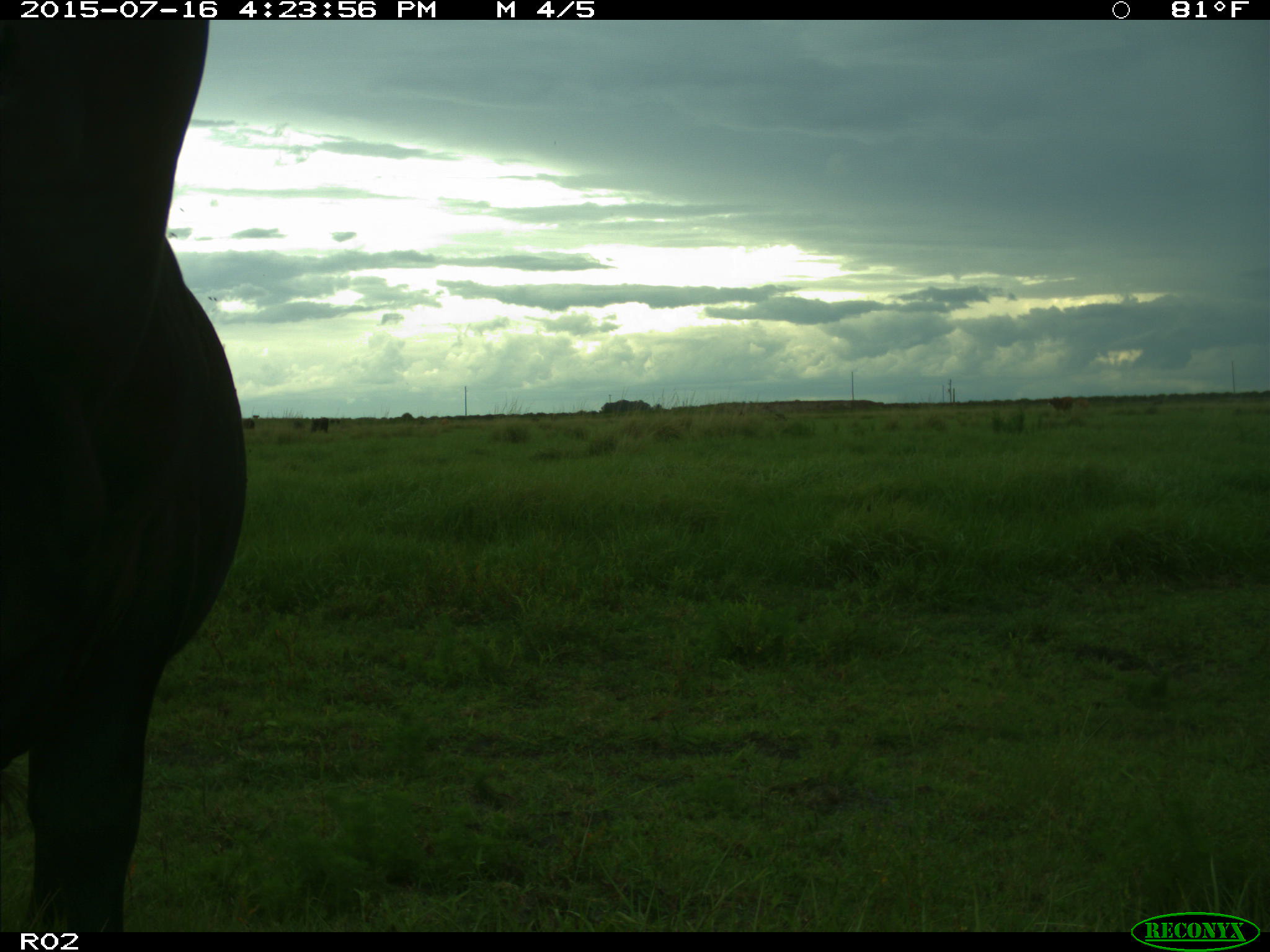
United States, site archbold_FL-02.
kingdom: Animalia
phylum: Chordata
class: Mammalia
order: Artiodactyla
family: Bovidae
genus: Bos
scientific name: Bos taurus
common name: domestic cow